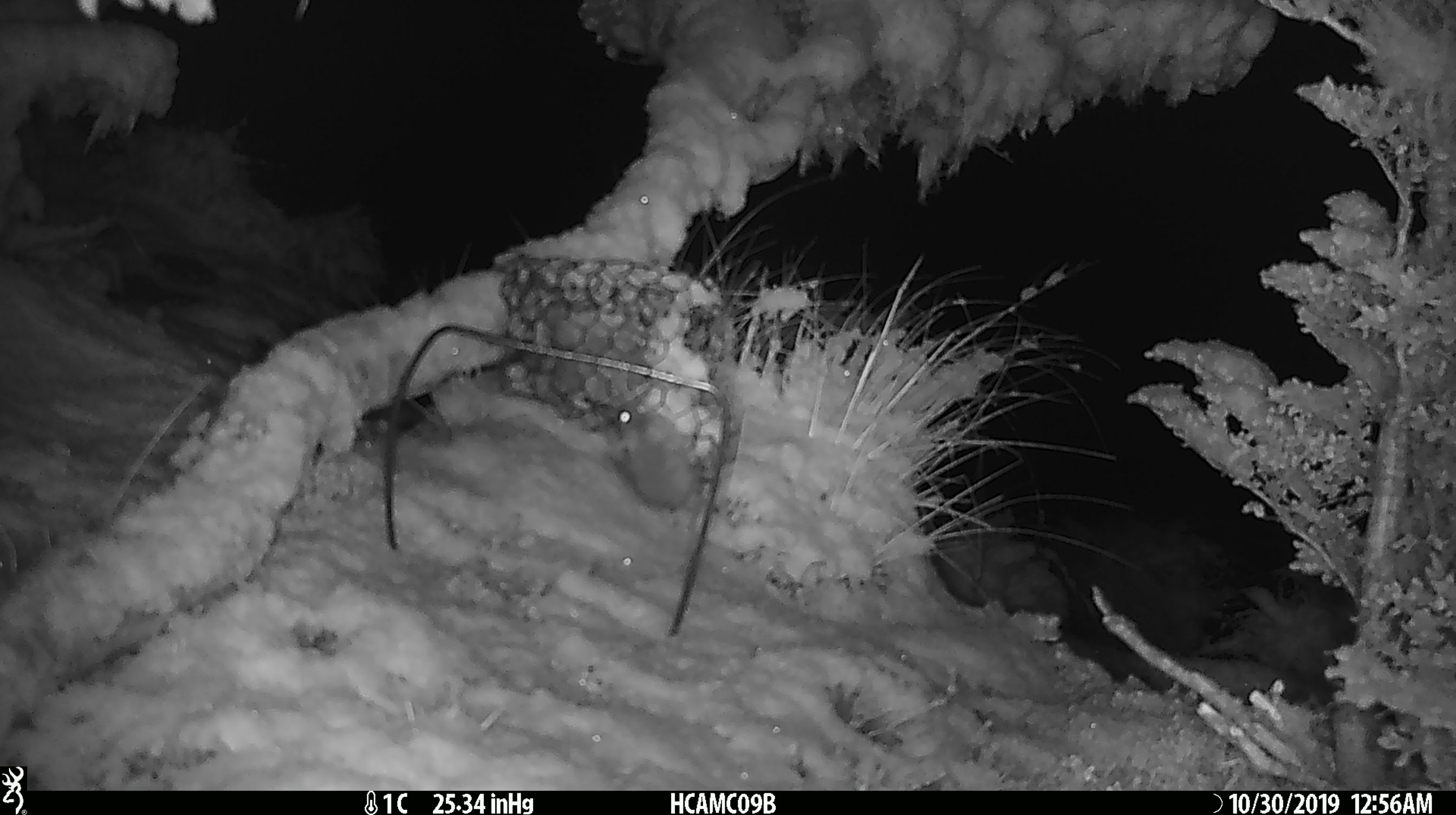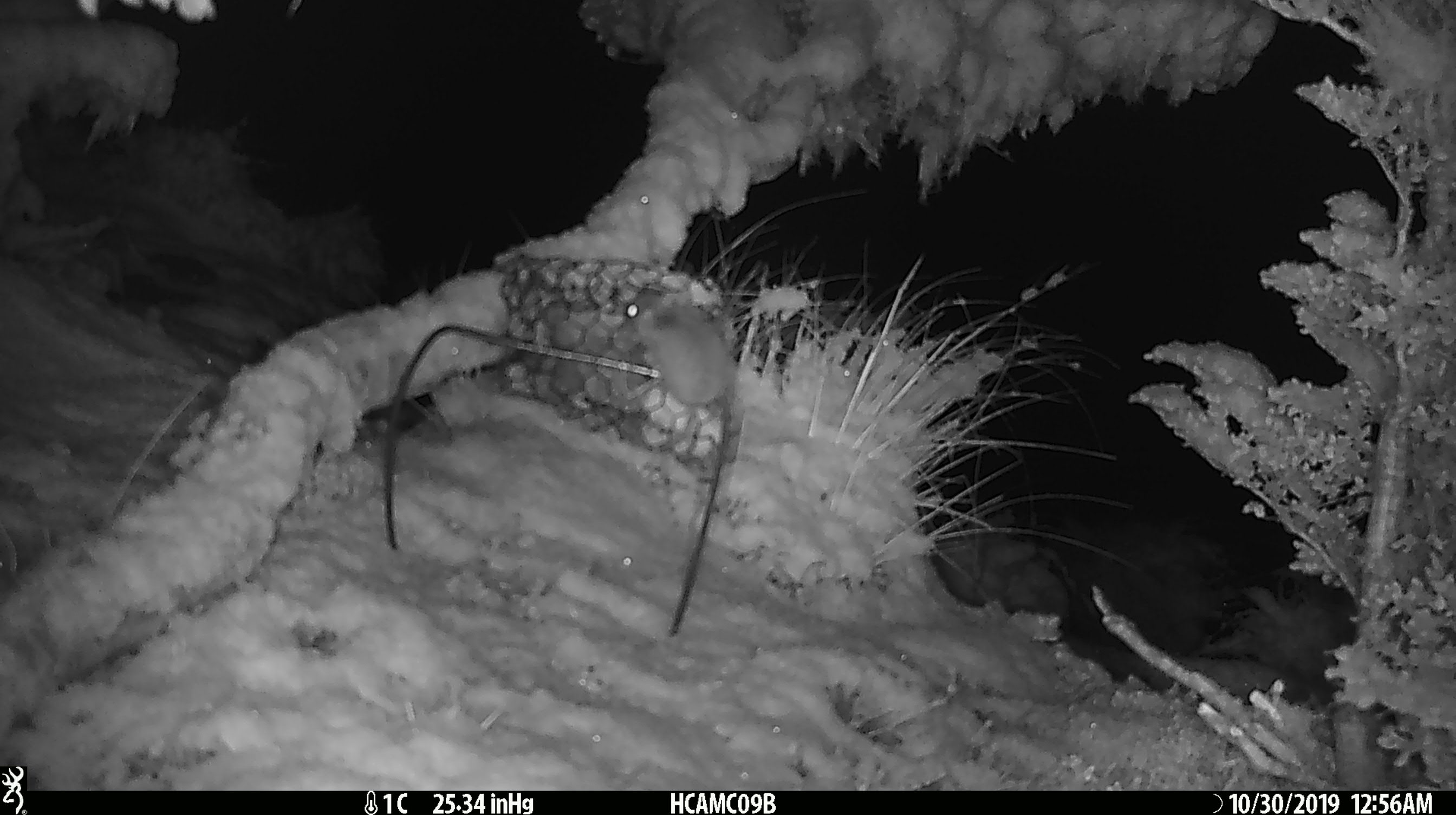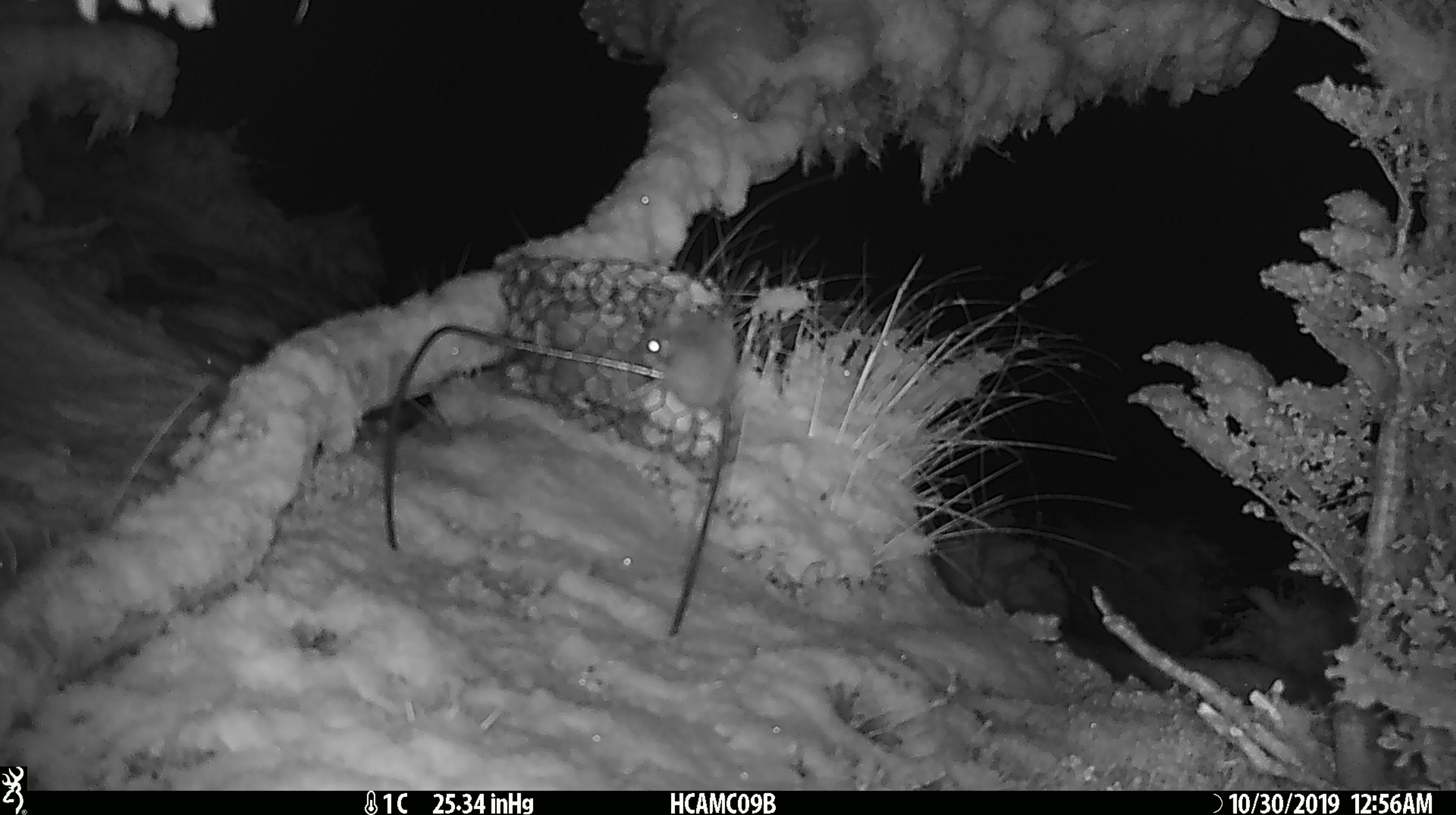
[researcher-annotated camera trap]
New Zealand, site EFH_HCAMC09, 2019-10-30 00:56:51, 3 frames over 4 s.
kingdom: Animalia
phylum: Chordata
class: Mammalia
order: Rodentia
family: Muridae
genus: Mus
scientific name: Mus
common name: mouse